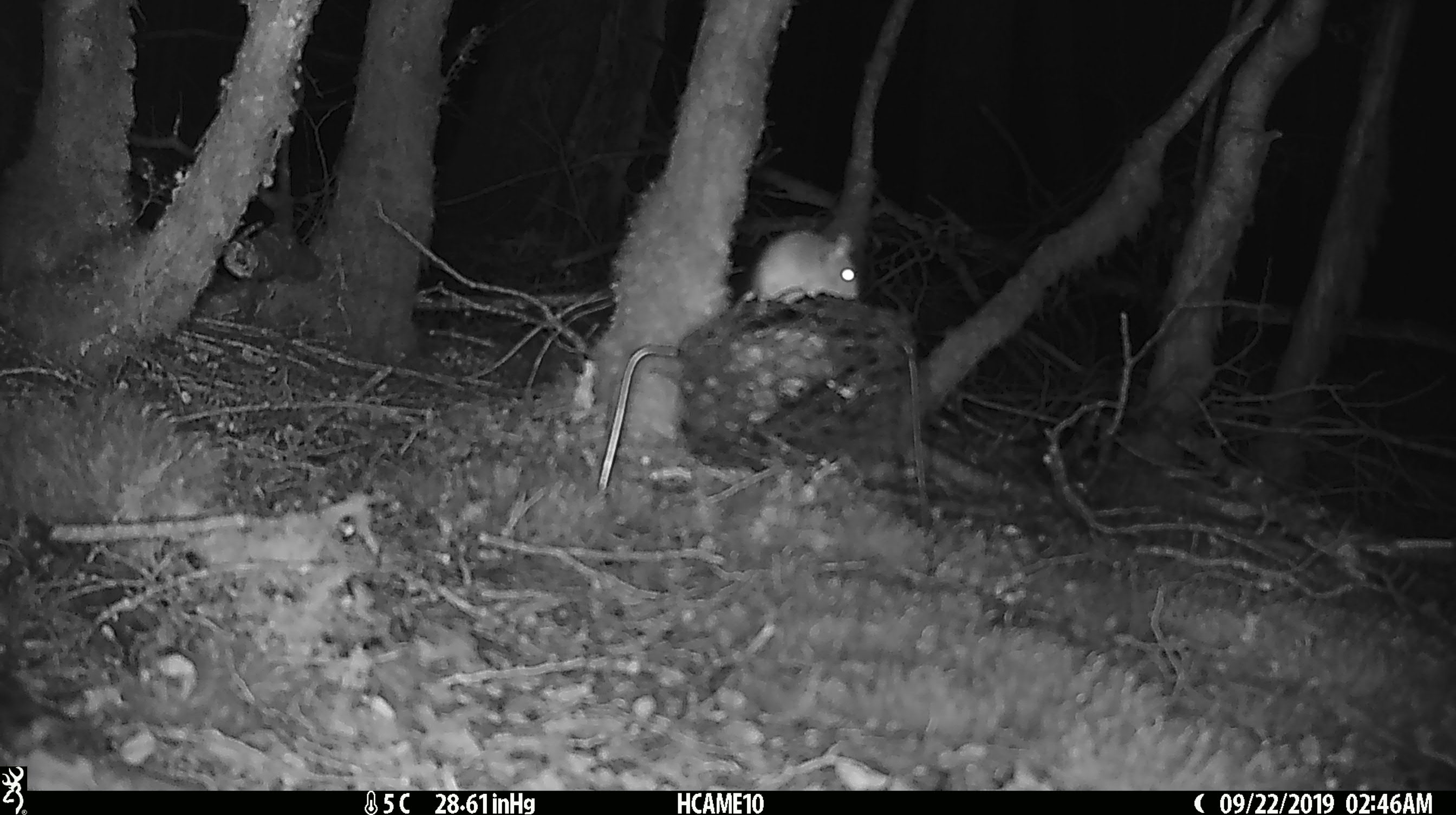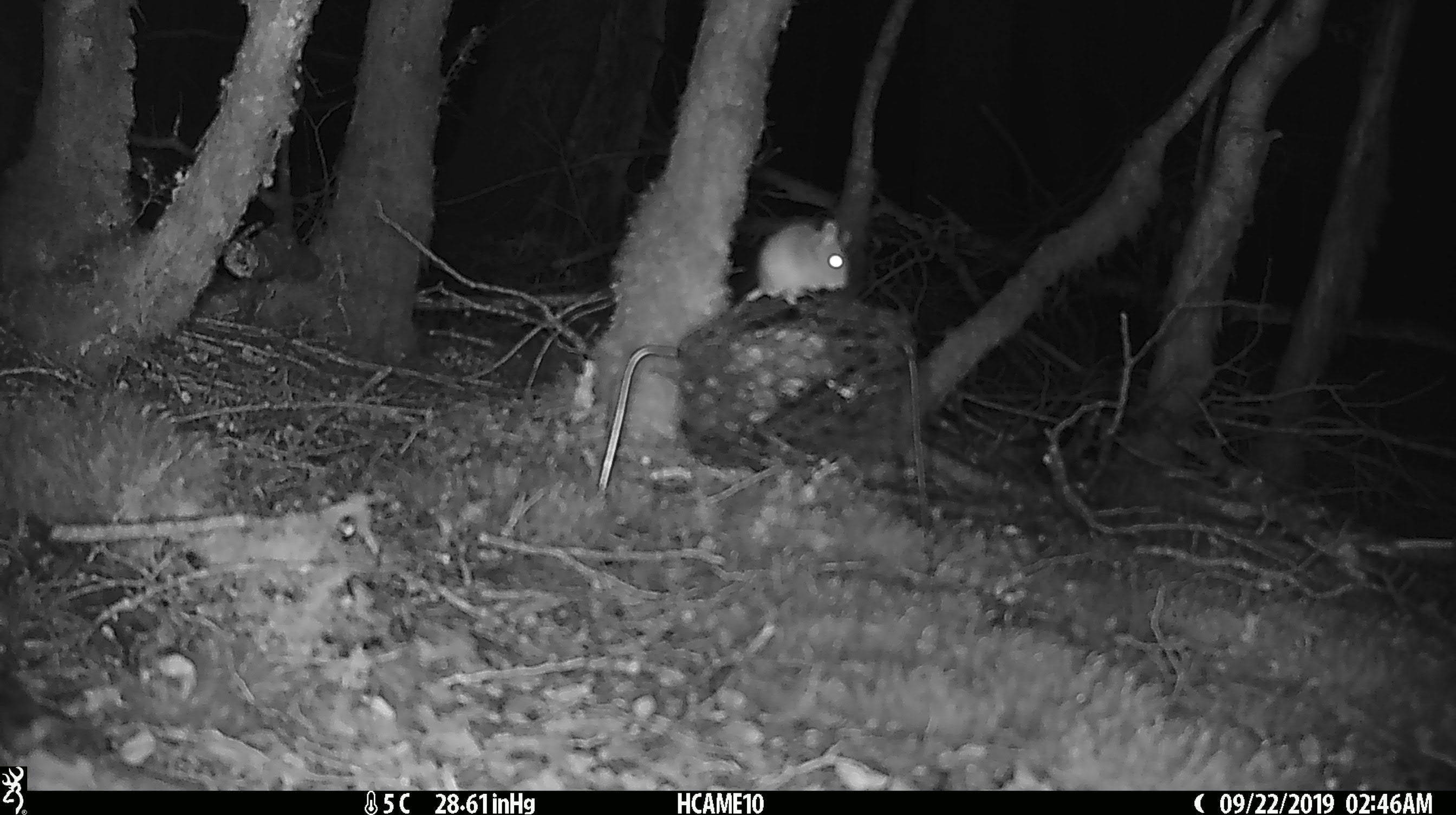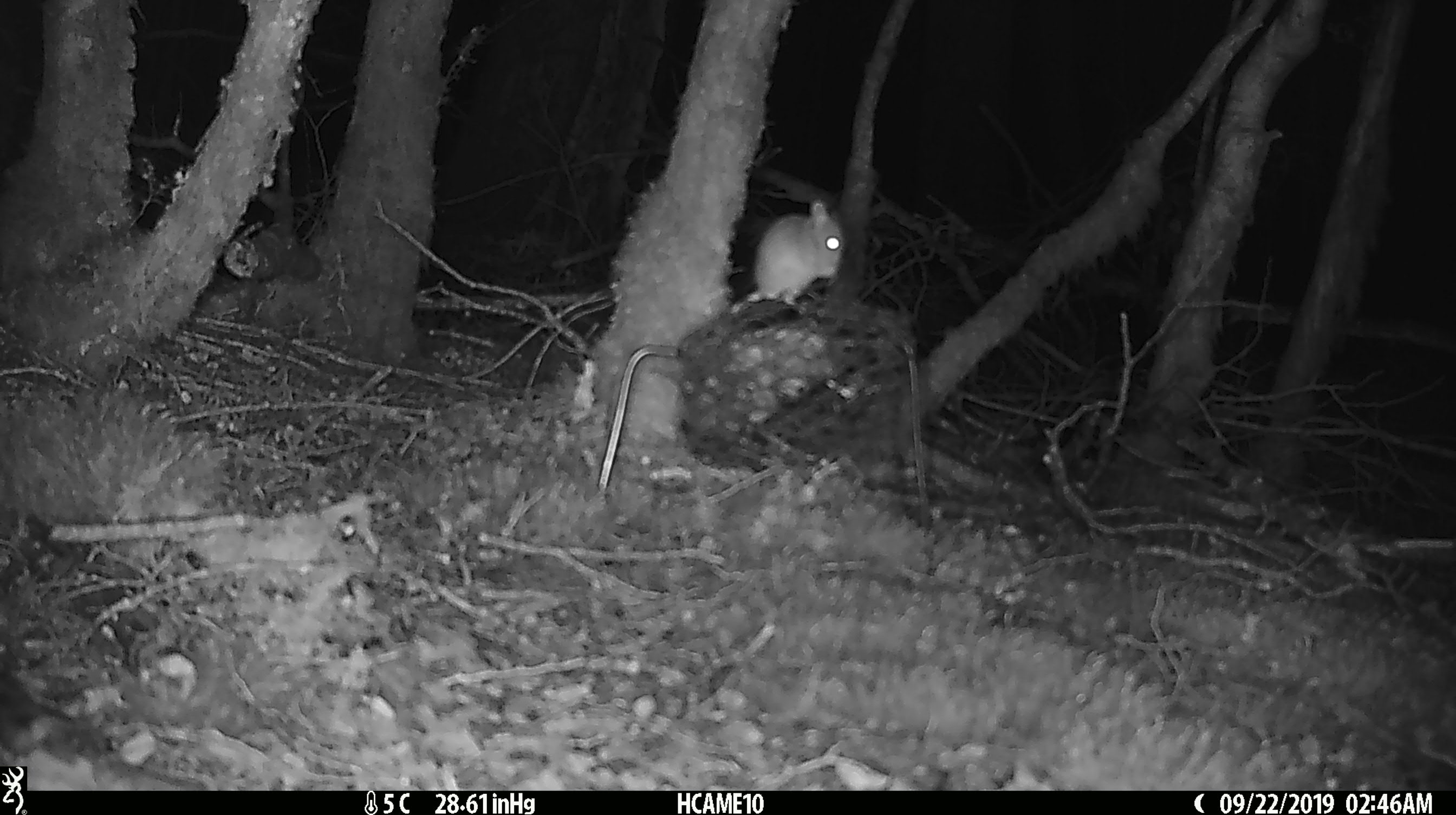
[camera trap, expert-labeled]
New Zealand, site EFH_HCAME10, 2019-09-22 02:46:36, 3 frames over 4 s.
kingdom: Animalia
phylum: Chordata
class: Mammalia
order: Rodentia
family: Muridae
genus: Mus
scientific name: Mus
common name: mouse